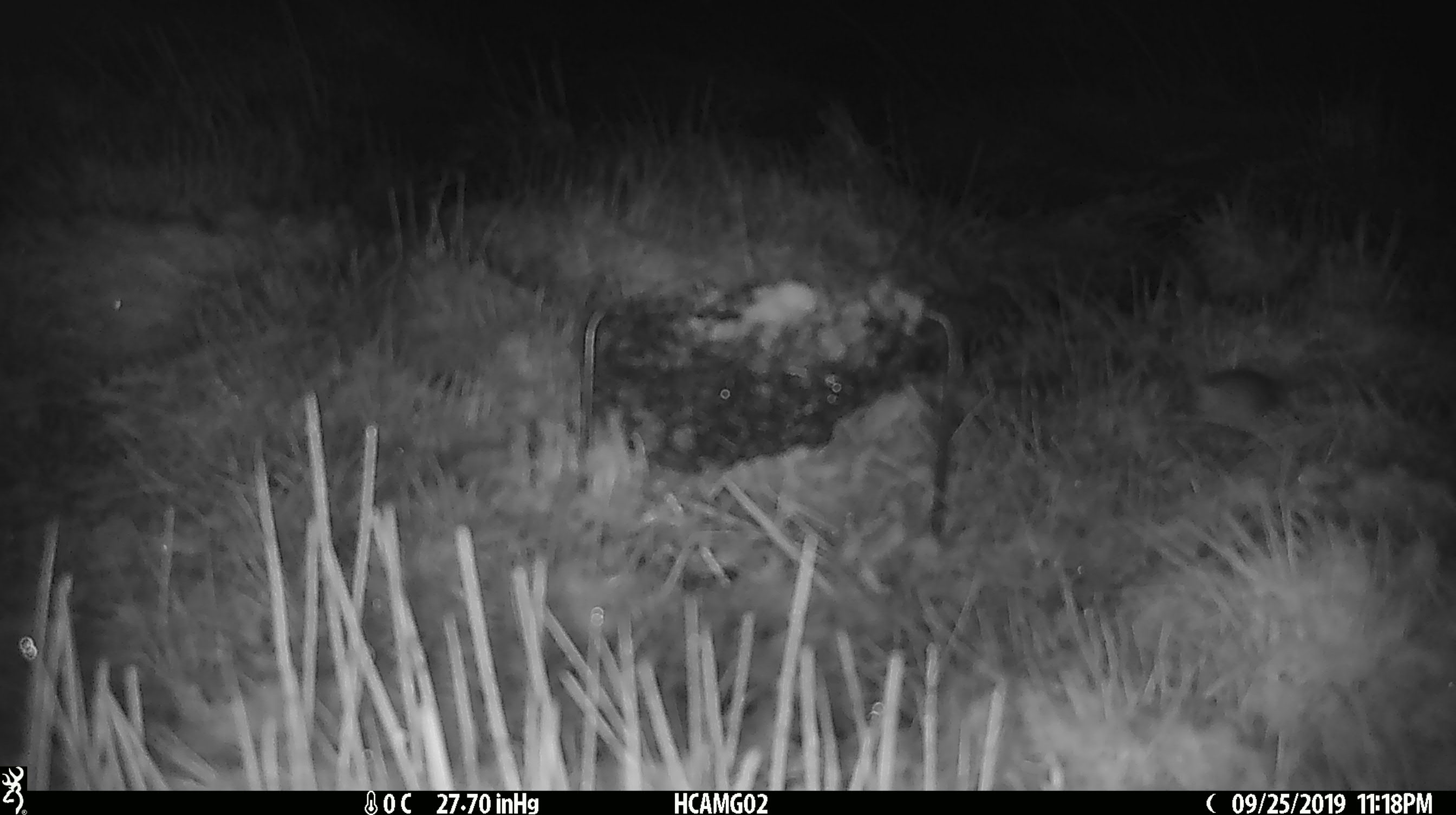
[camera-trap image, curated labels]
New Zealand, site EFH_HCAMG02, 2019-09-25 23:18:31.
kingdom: Animalia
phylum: Chordata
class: Mammalia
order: Rodentia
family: Muridae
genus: Mus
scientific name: Mus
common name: mouse